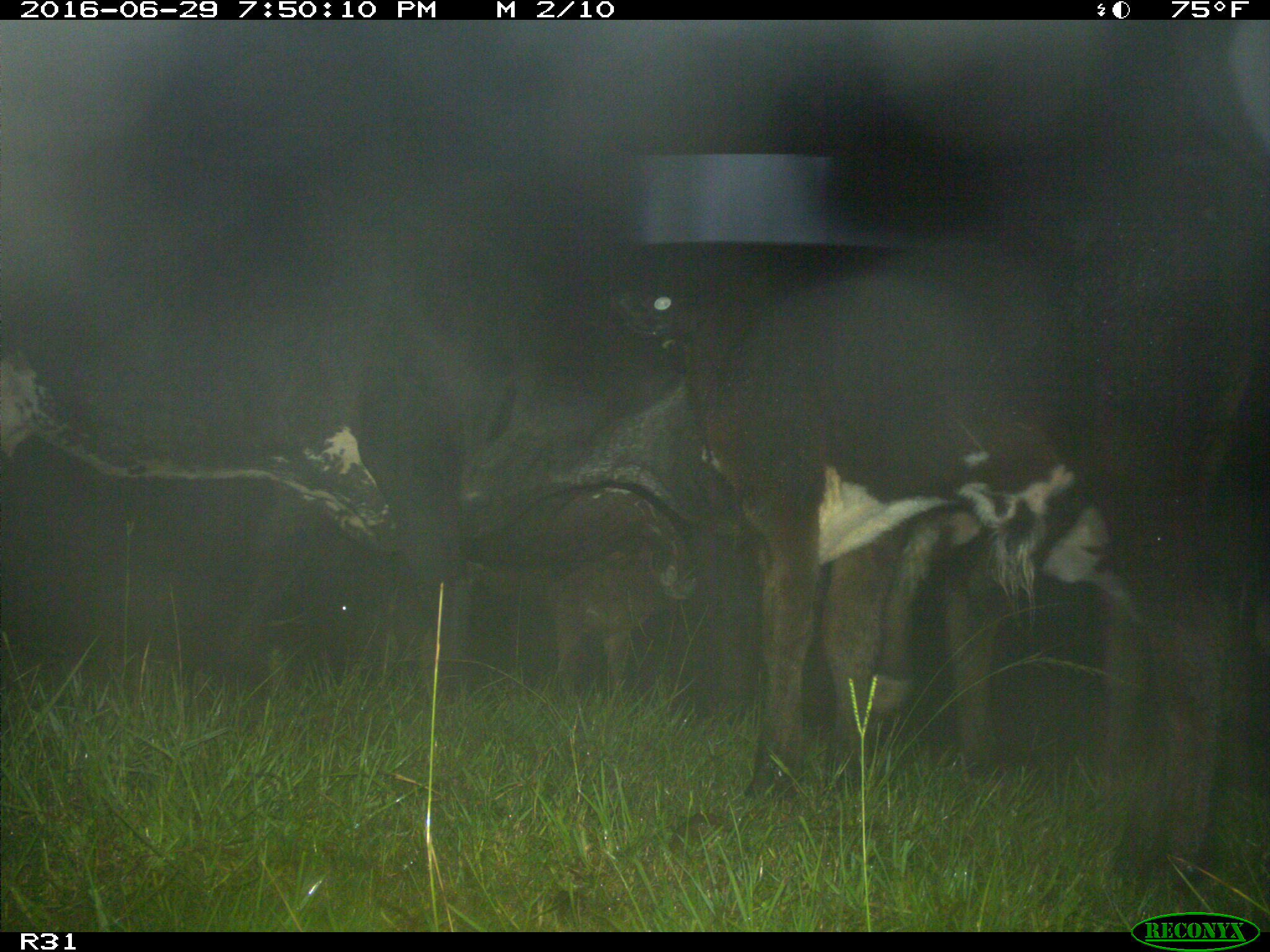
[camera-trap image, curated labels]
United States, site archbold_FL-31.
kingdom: Animalia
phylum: Chordata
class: Mammalia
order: Artiodactyla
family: Bovidae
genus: Bos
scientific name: Bos taurus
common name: domestic cow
Bos taurus (domestic cow).